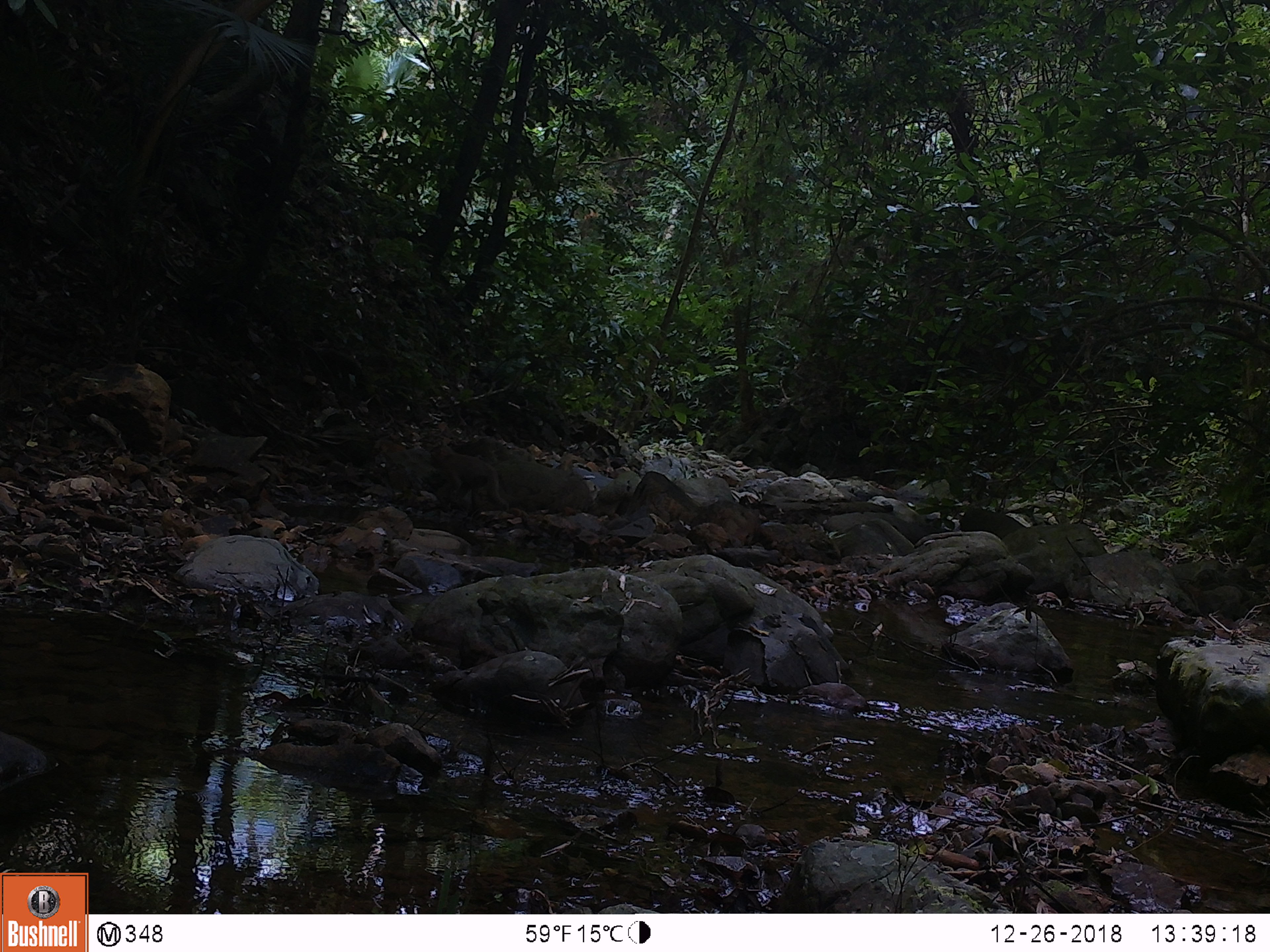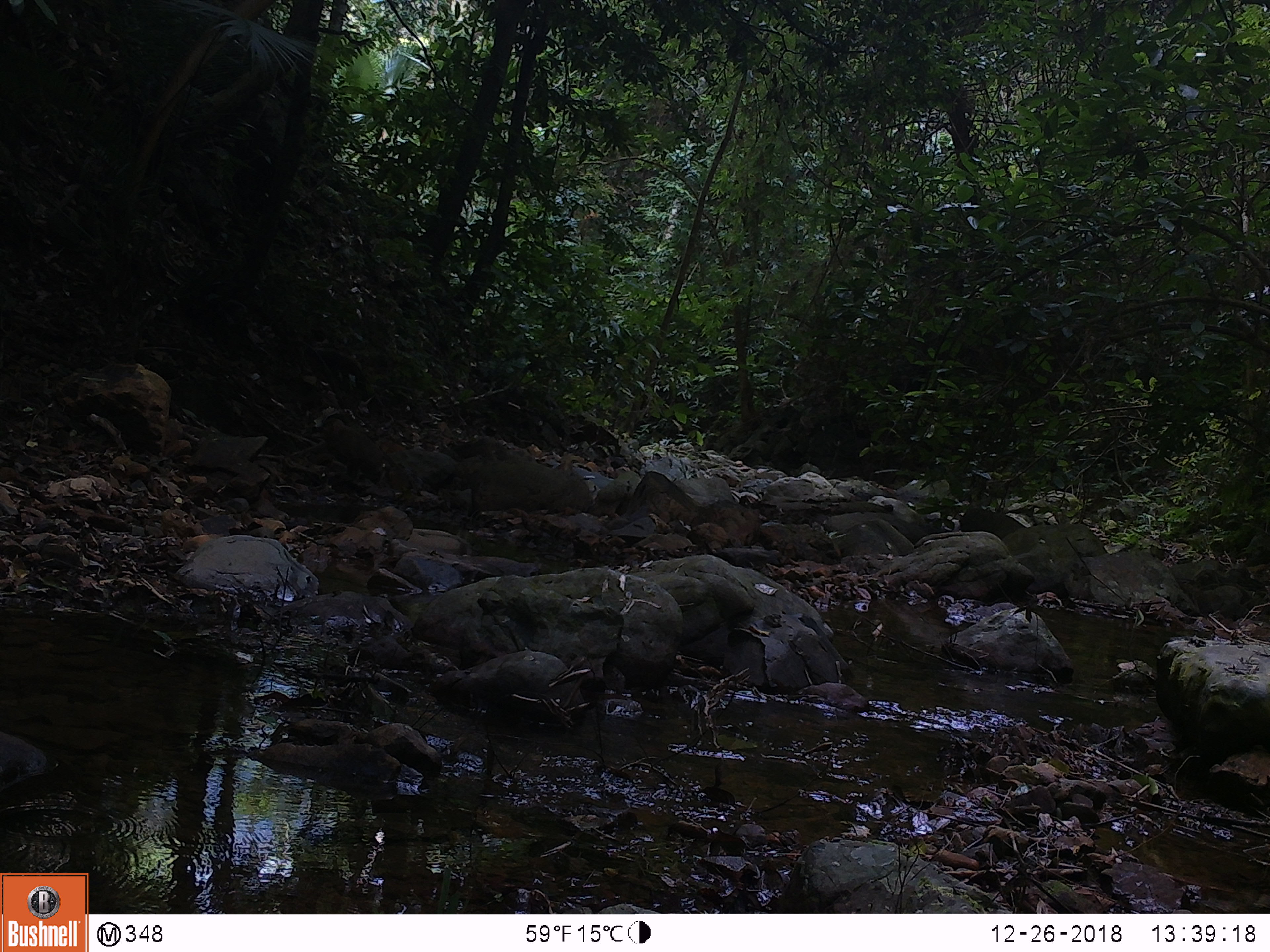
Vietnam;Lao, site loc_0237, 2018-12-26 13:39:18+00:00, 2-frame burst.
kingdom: Animalia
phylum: Chordata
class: Mammalia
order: Primates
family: Cercopithecidae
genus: Macaca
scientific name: Macaca nemestrina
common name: pig-tailed macaque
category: pig tailed macaque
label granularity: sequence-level